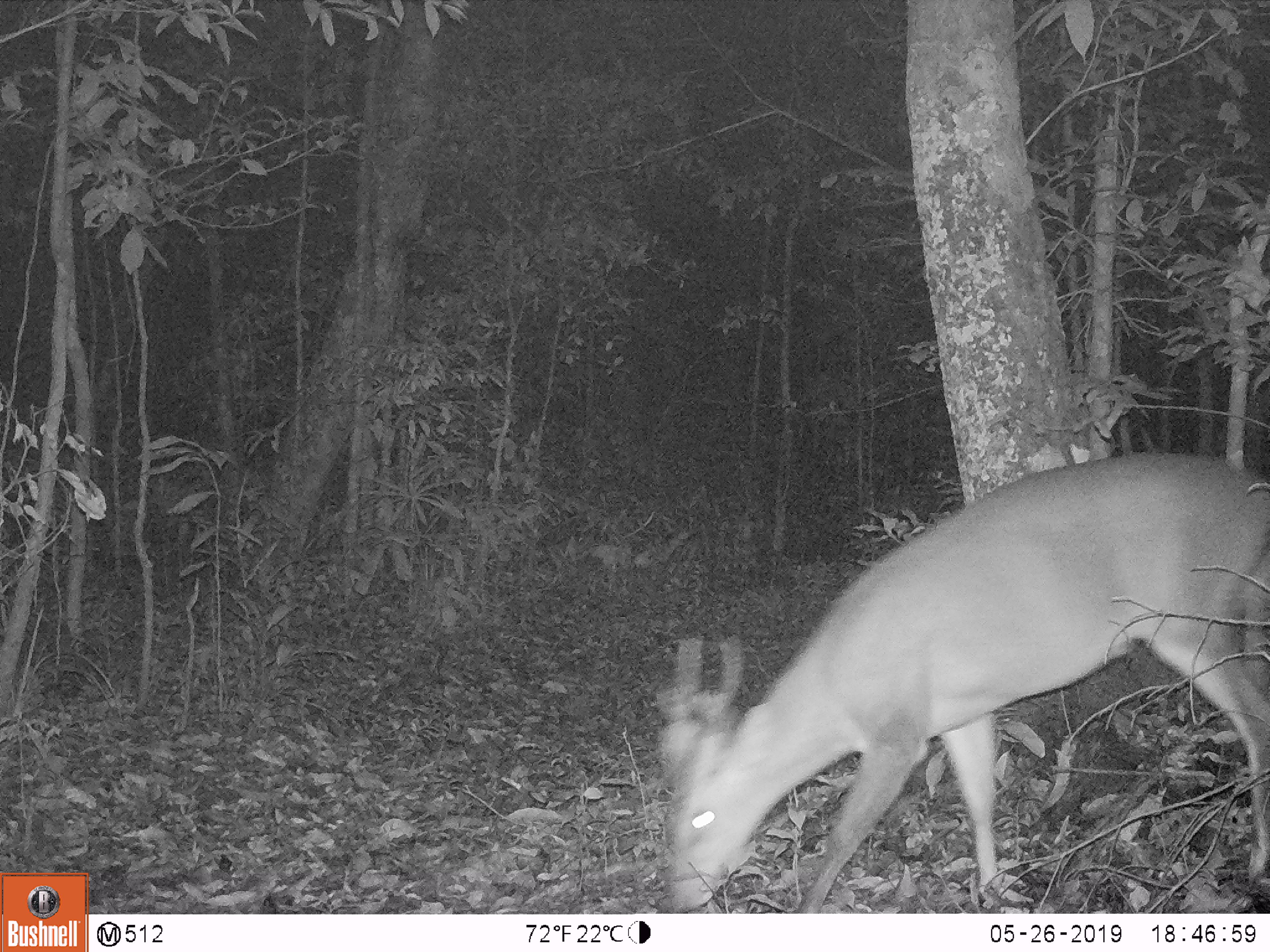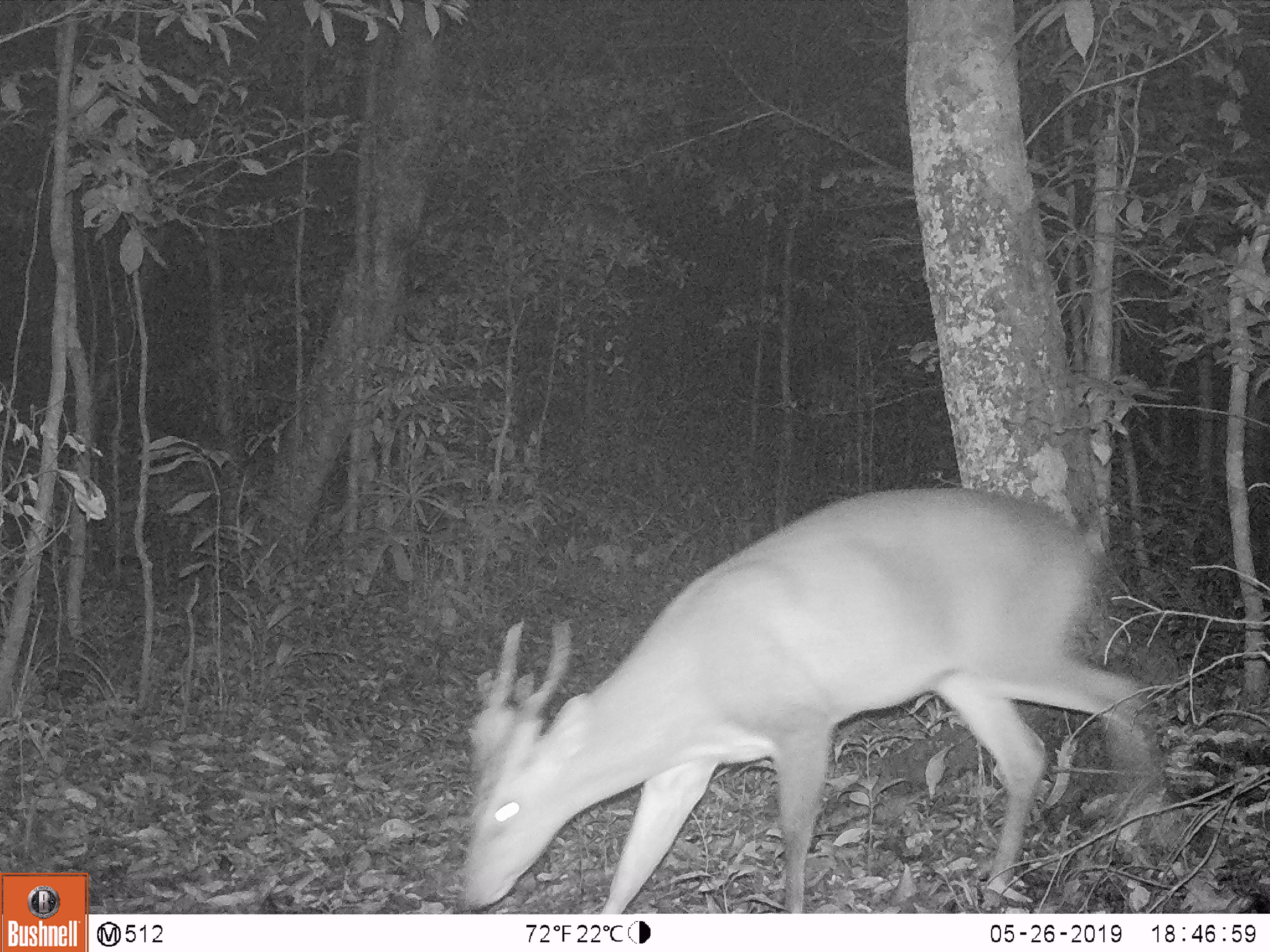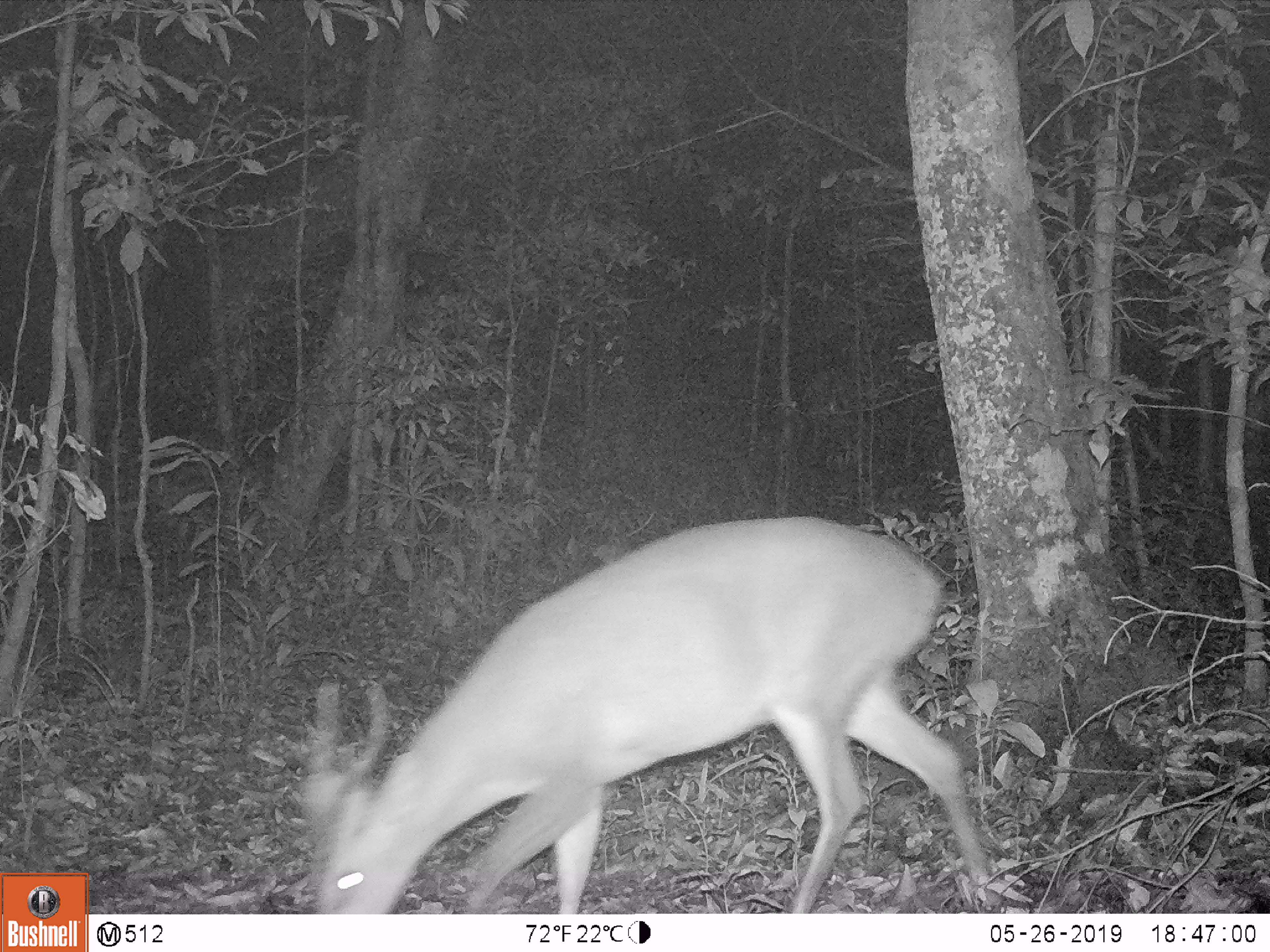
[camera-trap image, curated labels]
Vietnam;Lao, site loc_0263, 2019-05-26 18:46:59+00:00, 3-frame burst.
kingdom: Animalia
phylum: Chordata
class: Mammalia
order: Artiodactyla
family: Cervidae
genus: Muntiacus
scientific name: Muntiacus vuquangensis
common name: large-antlered muntjac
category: large antlered muntjac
Large antlered muntjac (large-antlered muntjac) (Muntiacus vuquangensis). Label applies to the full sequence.